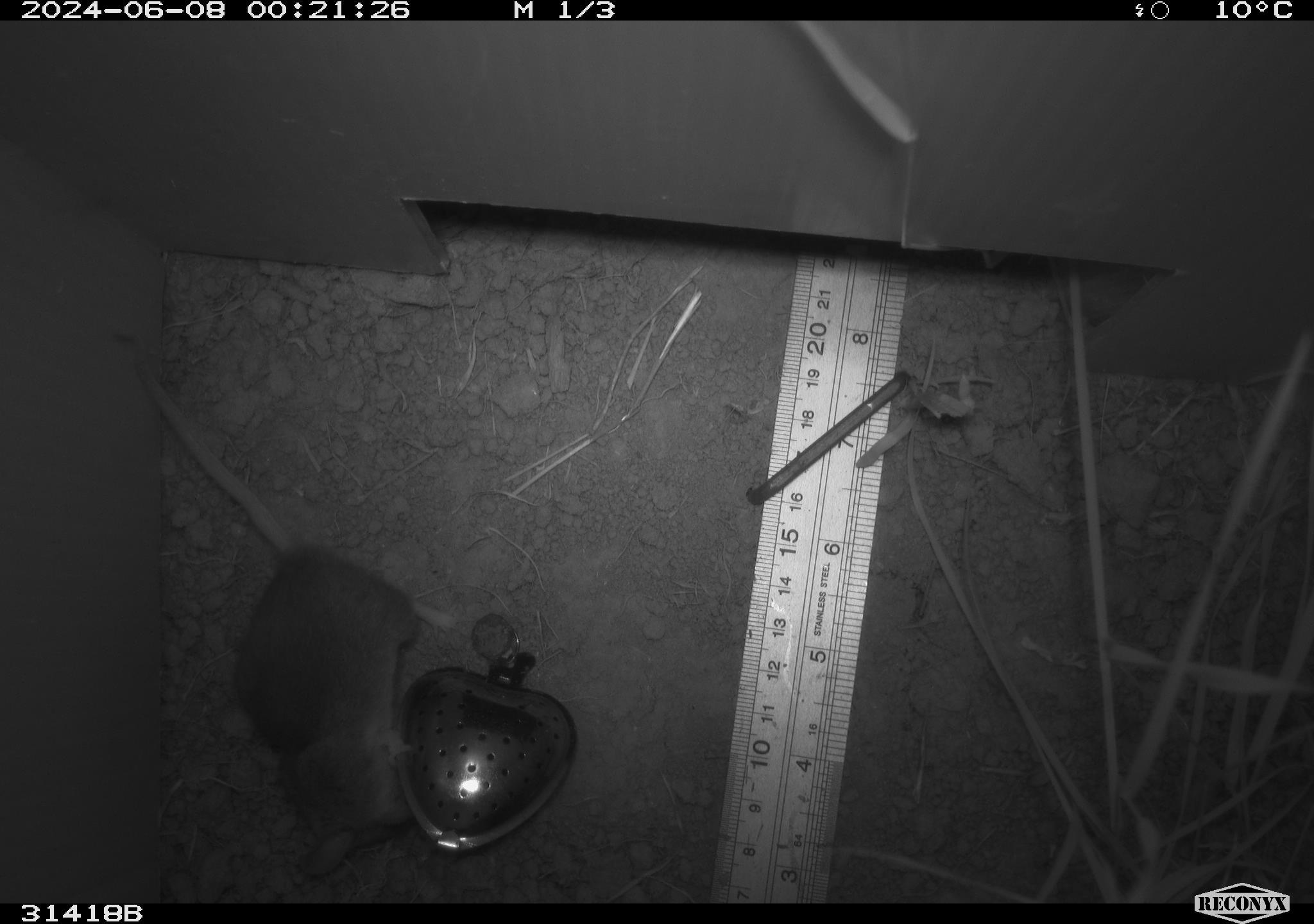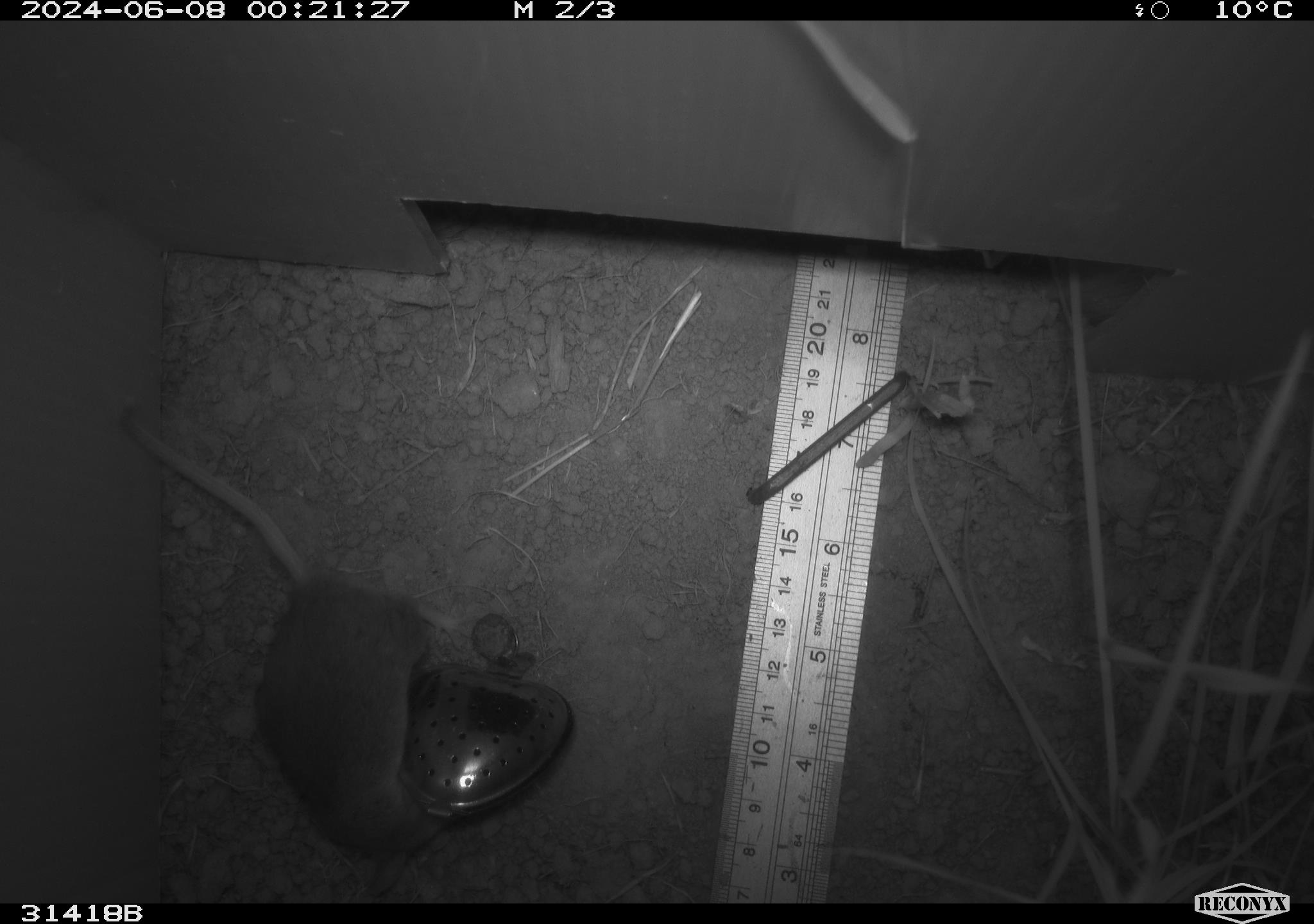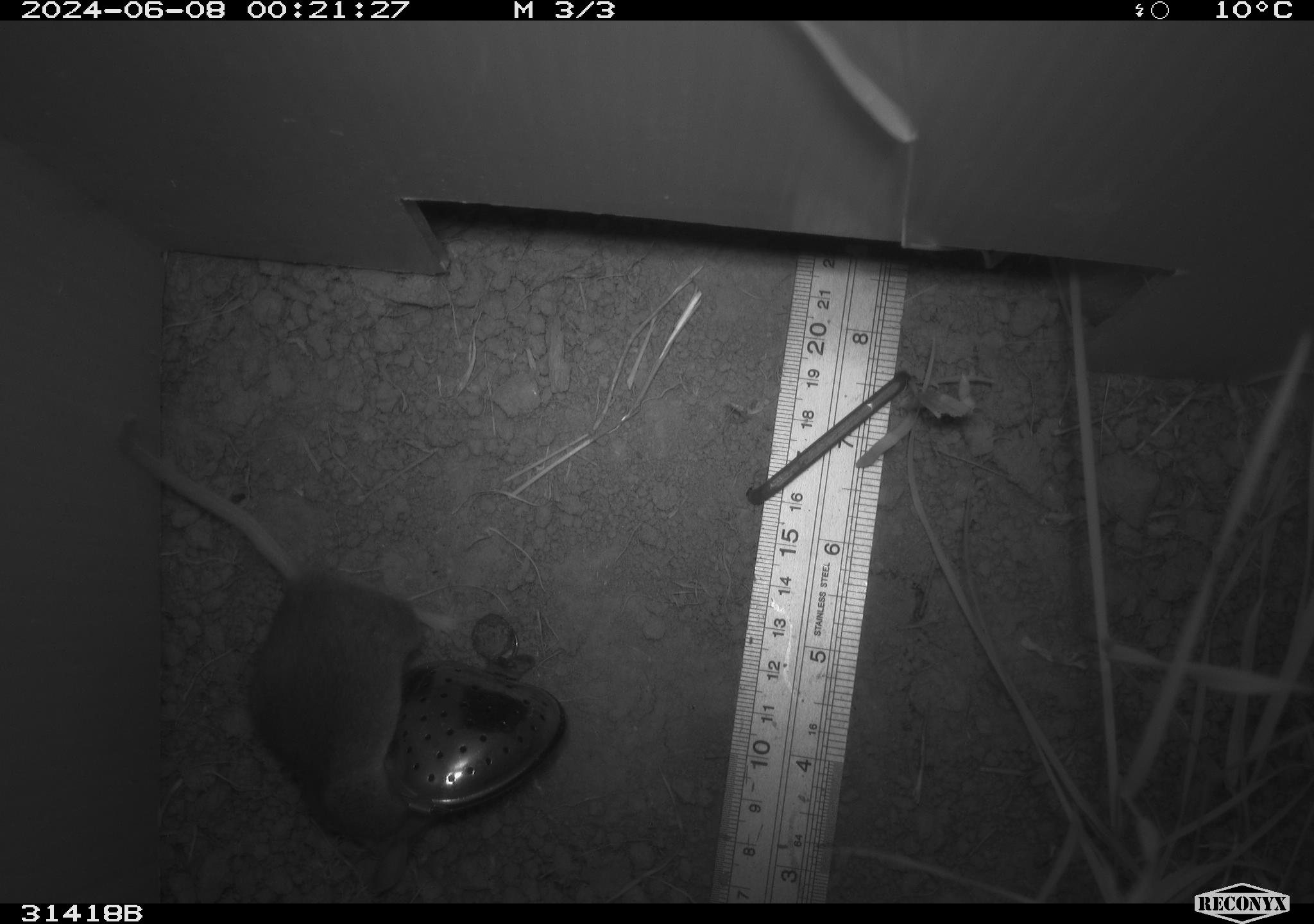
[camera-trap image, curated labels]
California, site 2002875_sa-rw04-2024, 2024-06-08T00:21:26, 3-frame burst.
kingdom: Animalia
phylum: Chordata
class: Mammalia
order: Rodentia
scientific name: Rodentia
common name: mouse species